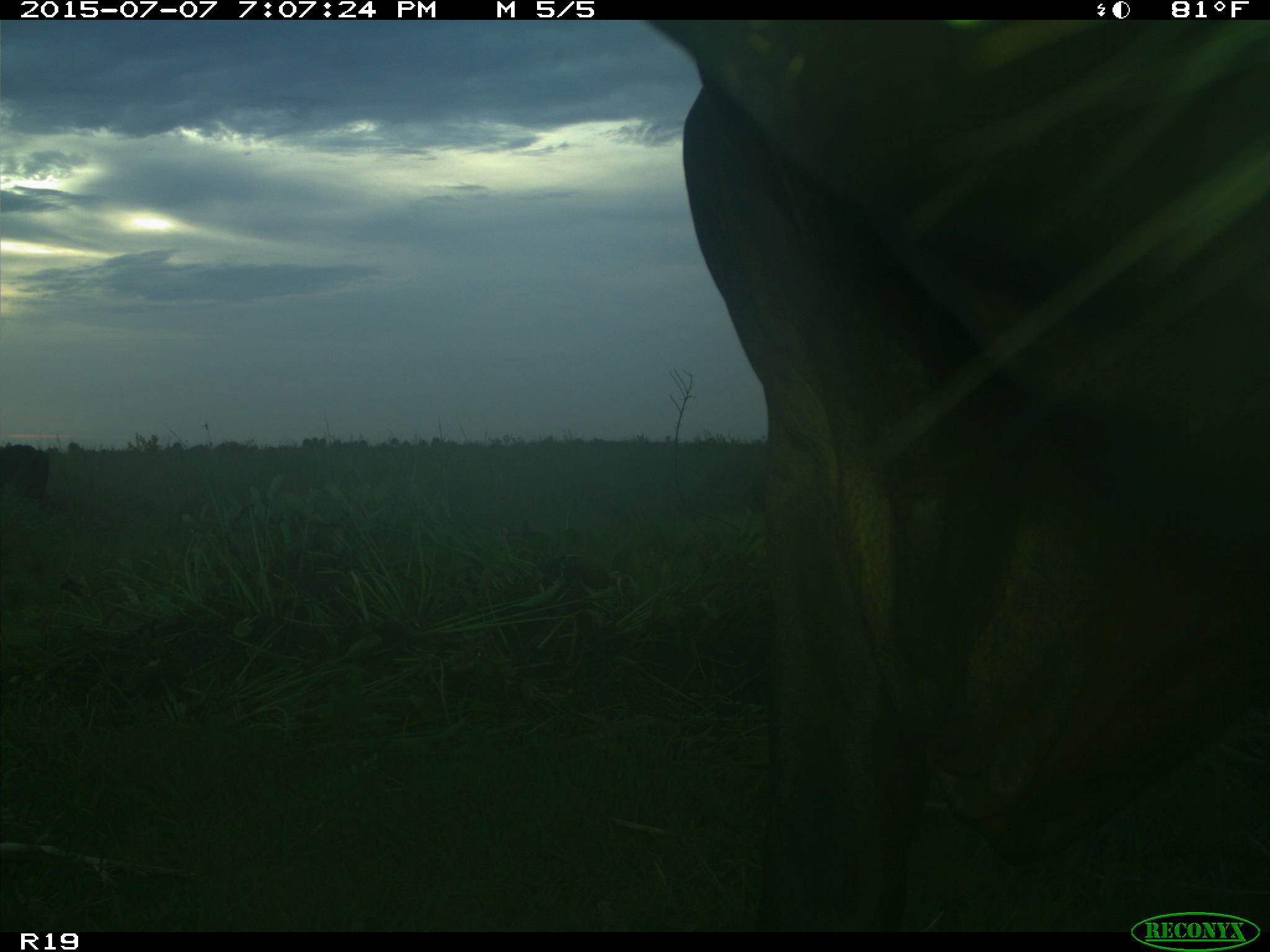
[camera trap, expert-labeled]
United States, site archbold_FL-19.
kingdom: Animalia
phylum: Chordata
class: Mammalia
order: Artiodactyla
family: Bovidae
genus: Bos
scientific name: Bos taurus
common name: domestic cow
Bos taurus (domestic cow).